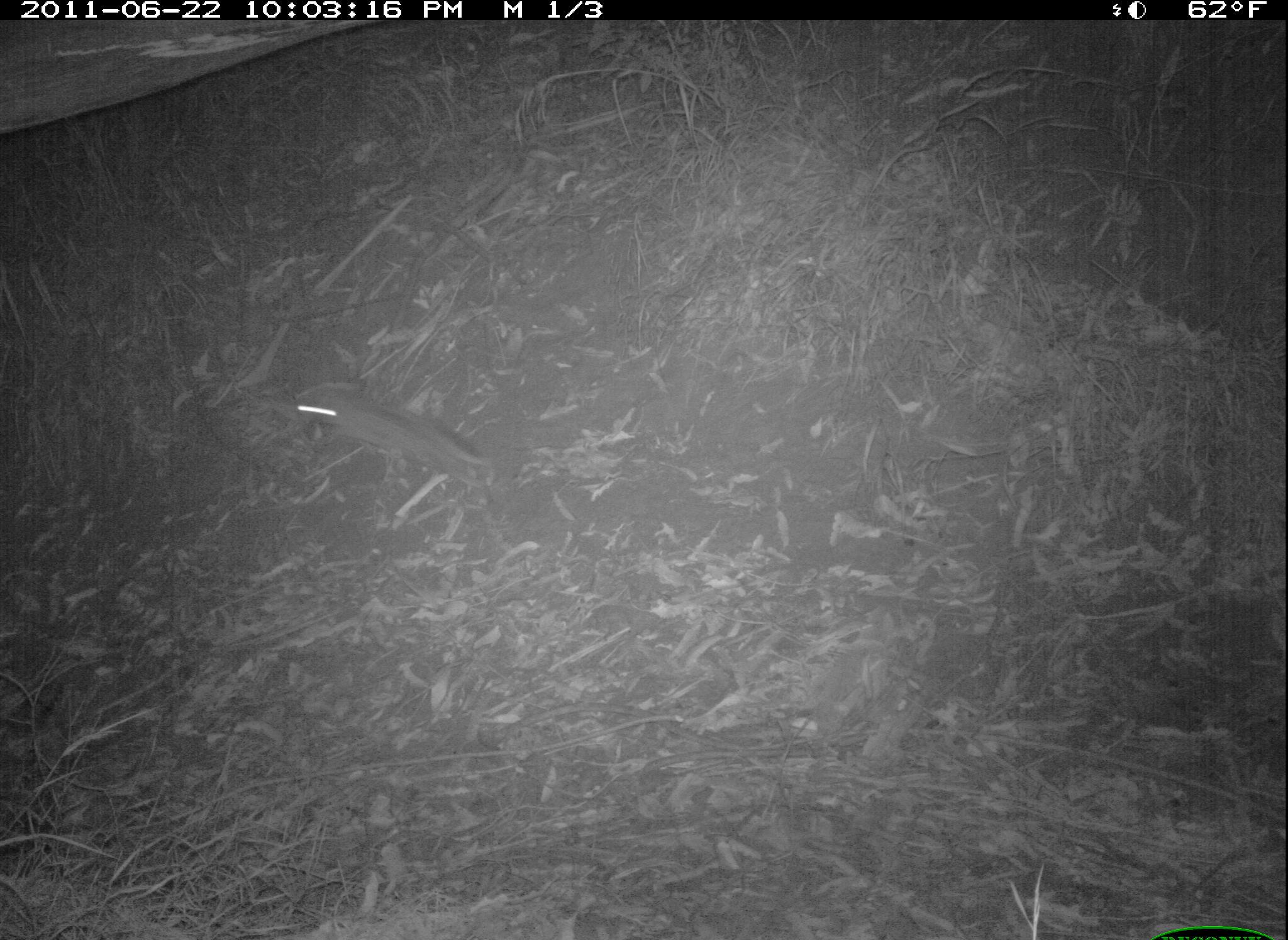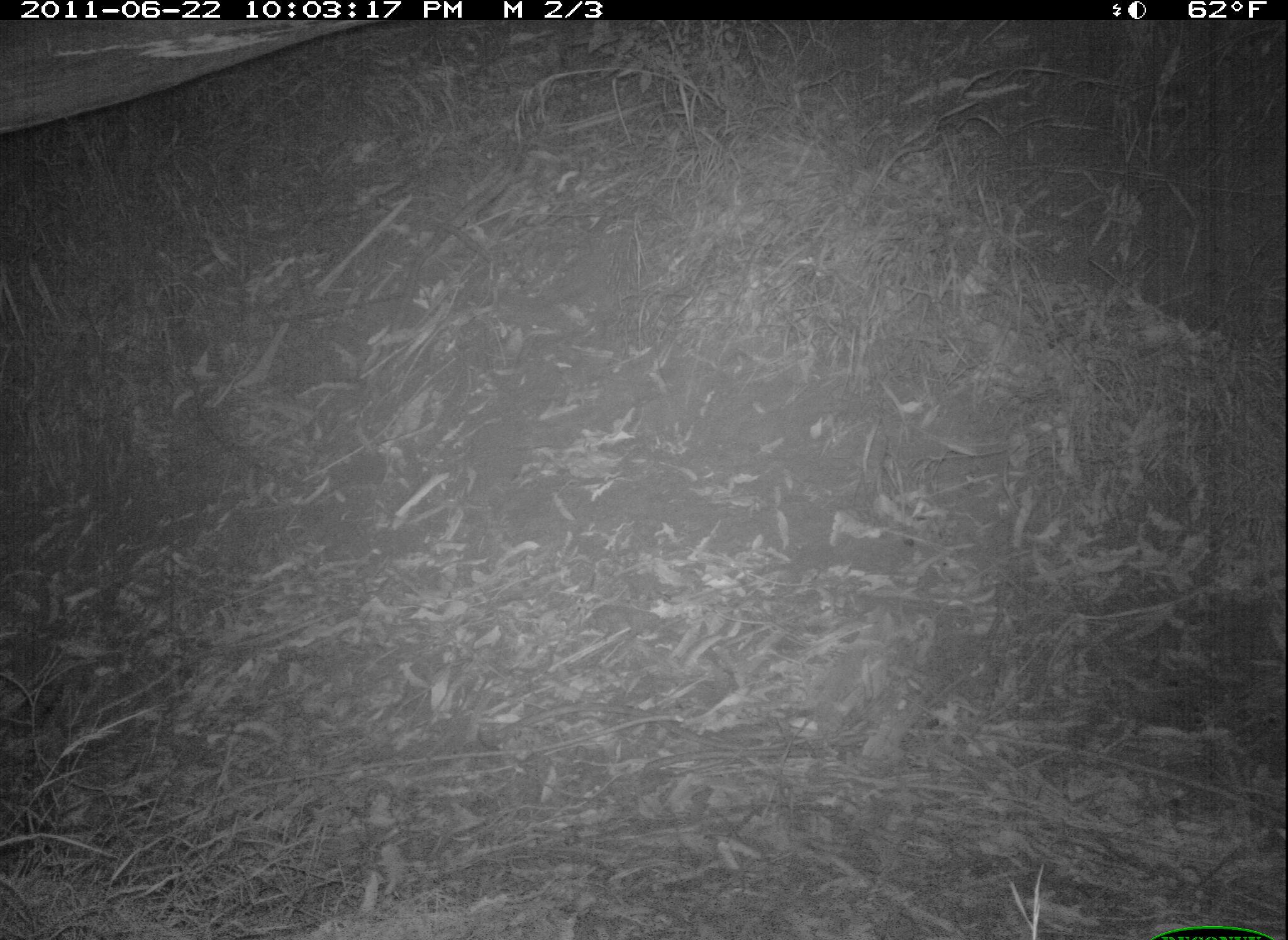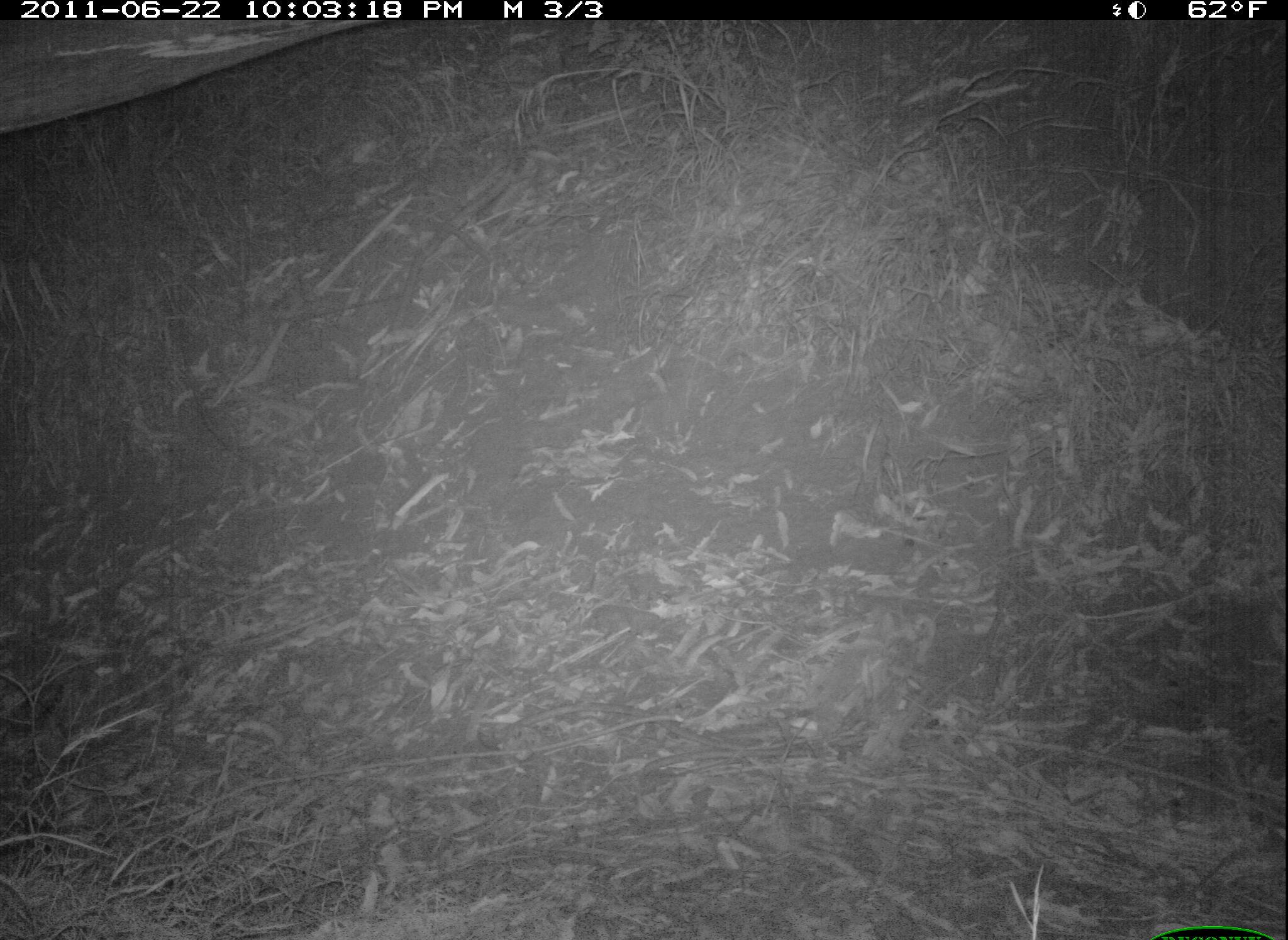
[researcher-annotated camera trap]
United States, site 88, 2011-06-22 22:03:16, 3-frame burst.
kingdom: Animalia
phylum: Chordata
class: Mammalia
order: Lagomorpha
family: Leporidae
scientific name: Leporidae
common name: rabbits and hares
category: rabbit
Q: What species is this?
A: Rabbit (rabbits and hares) (Leporidae).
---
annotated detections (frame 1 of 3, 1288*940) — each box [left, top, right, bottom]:
rabbit: [274, 354, 496, 493]